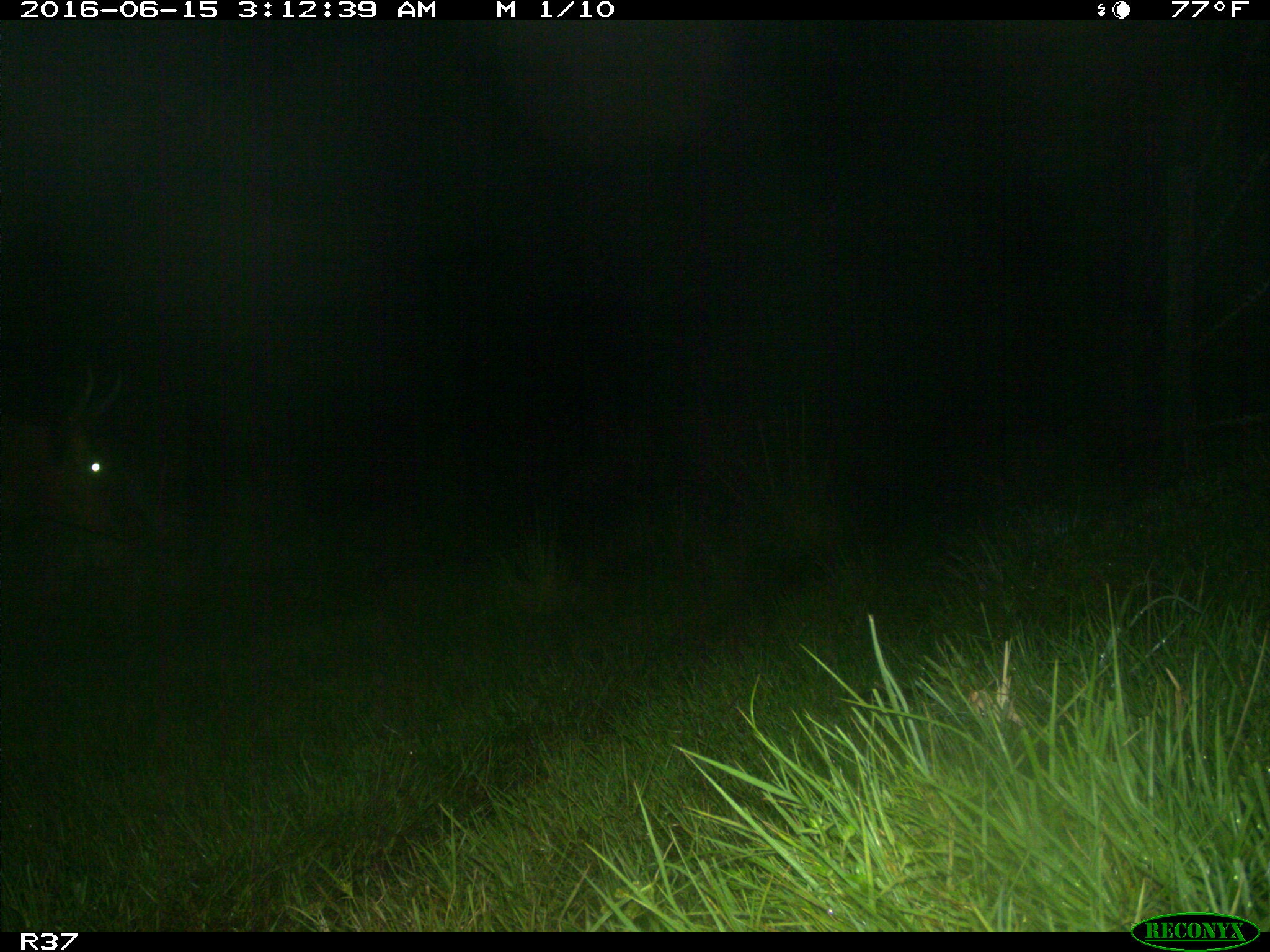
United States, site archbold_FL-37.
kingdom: Animalia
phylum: Chordata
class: Mammalia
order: Artiodactyla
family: Bovidae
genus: Bos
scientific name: Bos taurus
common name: domestic cow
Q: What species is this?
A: Bos taurus (domestic cow).